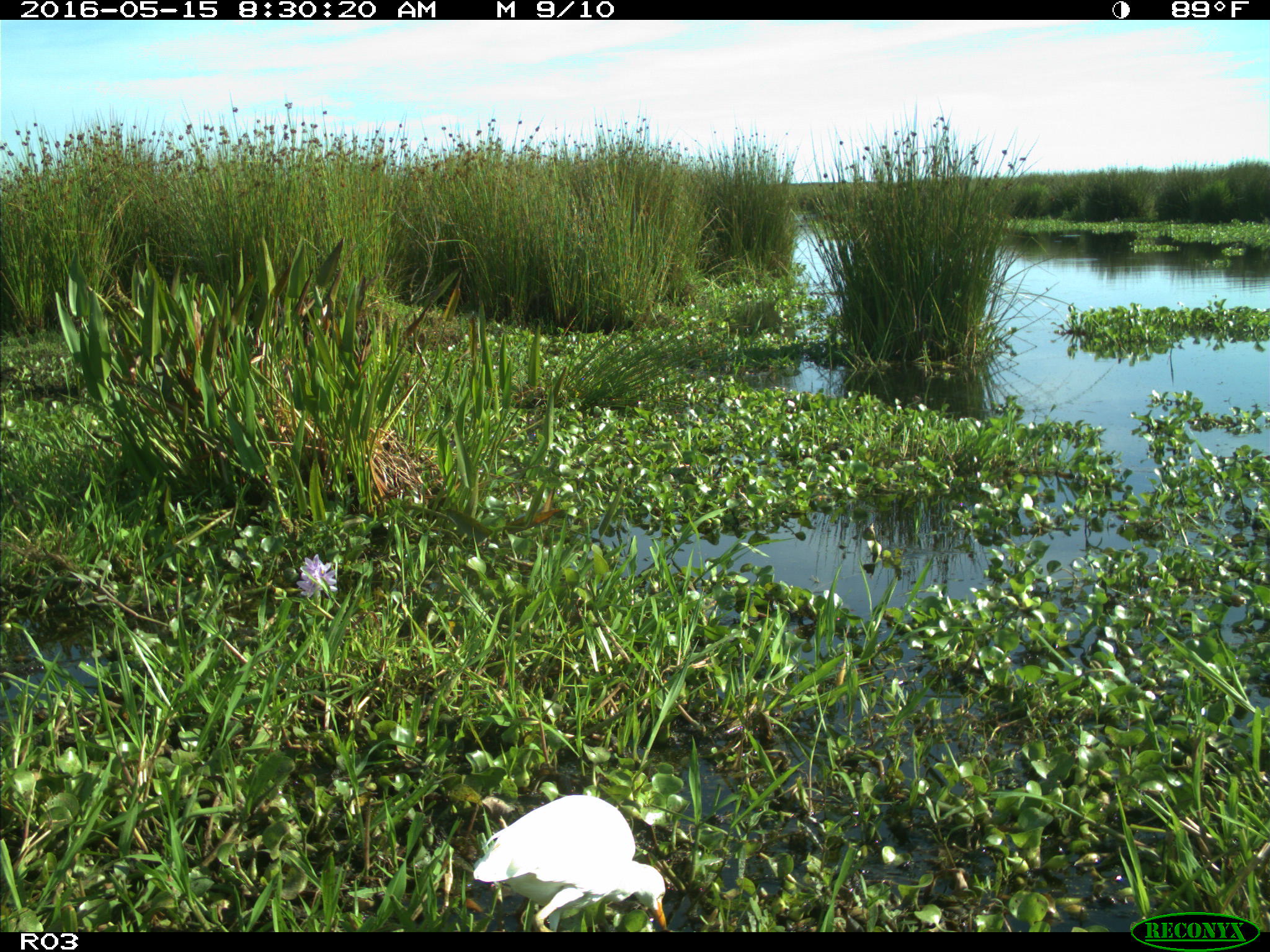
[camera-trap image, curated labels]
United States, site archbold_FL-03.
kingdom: Animalia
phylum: Chordata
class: Aves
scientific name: Aves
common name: birds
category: unidentified bird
Unidentified bird (birds) (Aves).